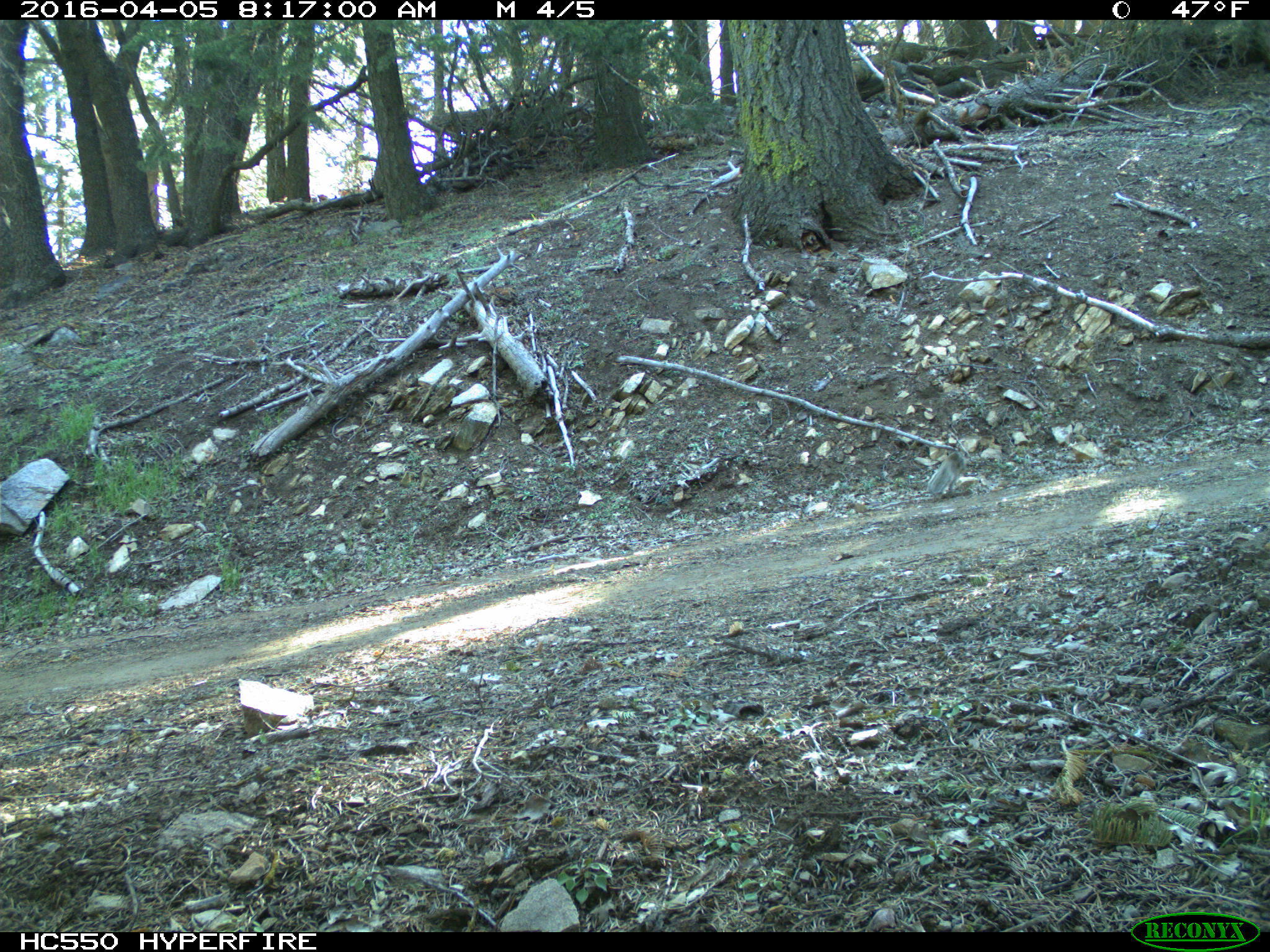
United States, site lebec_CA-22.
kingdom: Animalia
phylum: Chordata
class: Mammalia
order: Rodentia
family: Sciuridae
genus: Otospermophilus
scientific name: Otospermophilus beecheyi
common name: california ground squirrel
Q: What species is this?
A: Otospermophilus beecheyi (california ground squirrel).